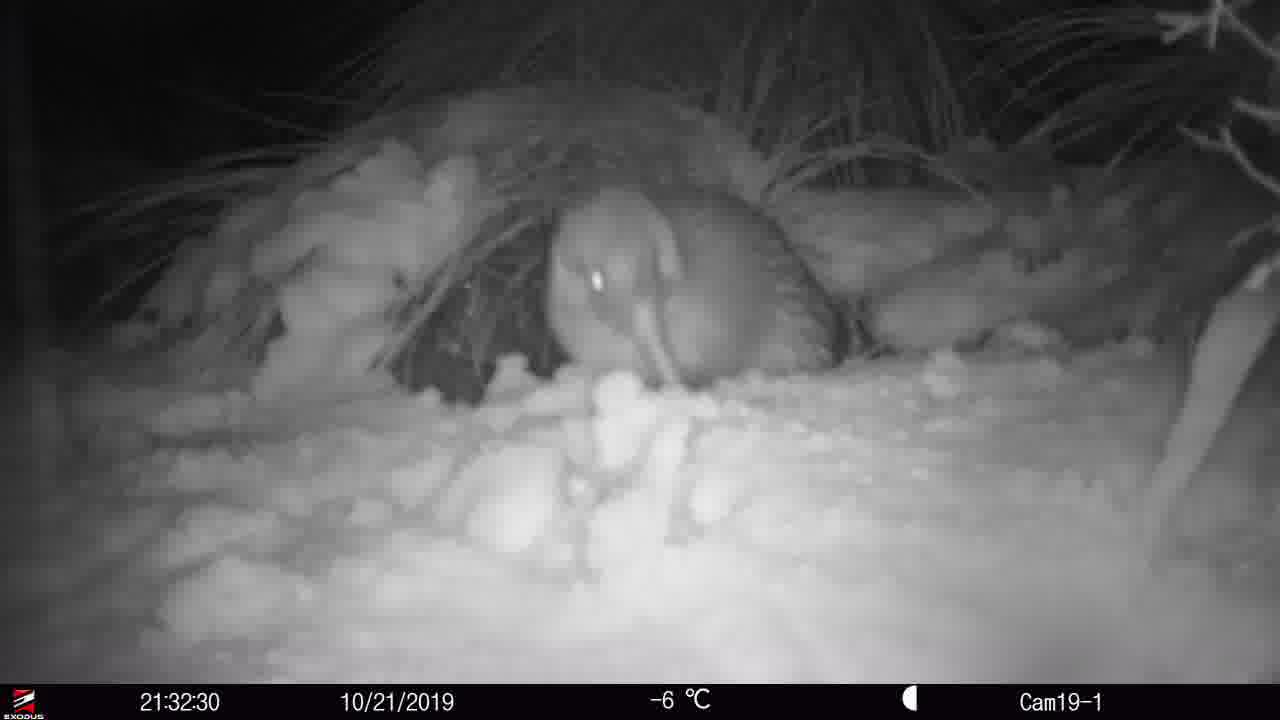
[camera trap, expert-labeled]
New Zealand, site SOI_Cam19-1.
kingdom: Animalia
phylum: Chordata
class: Aves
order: Apterygiformes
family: Apterygidae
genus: Apteryx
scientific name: Apteryx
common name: kiwi